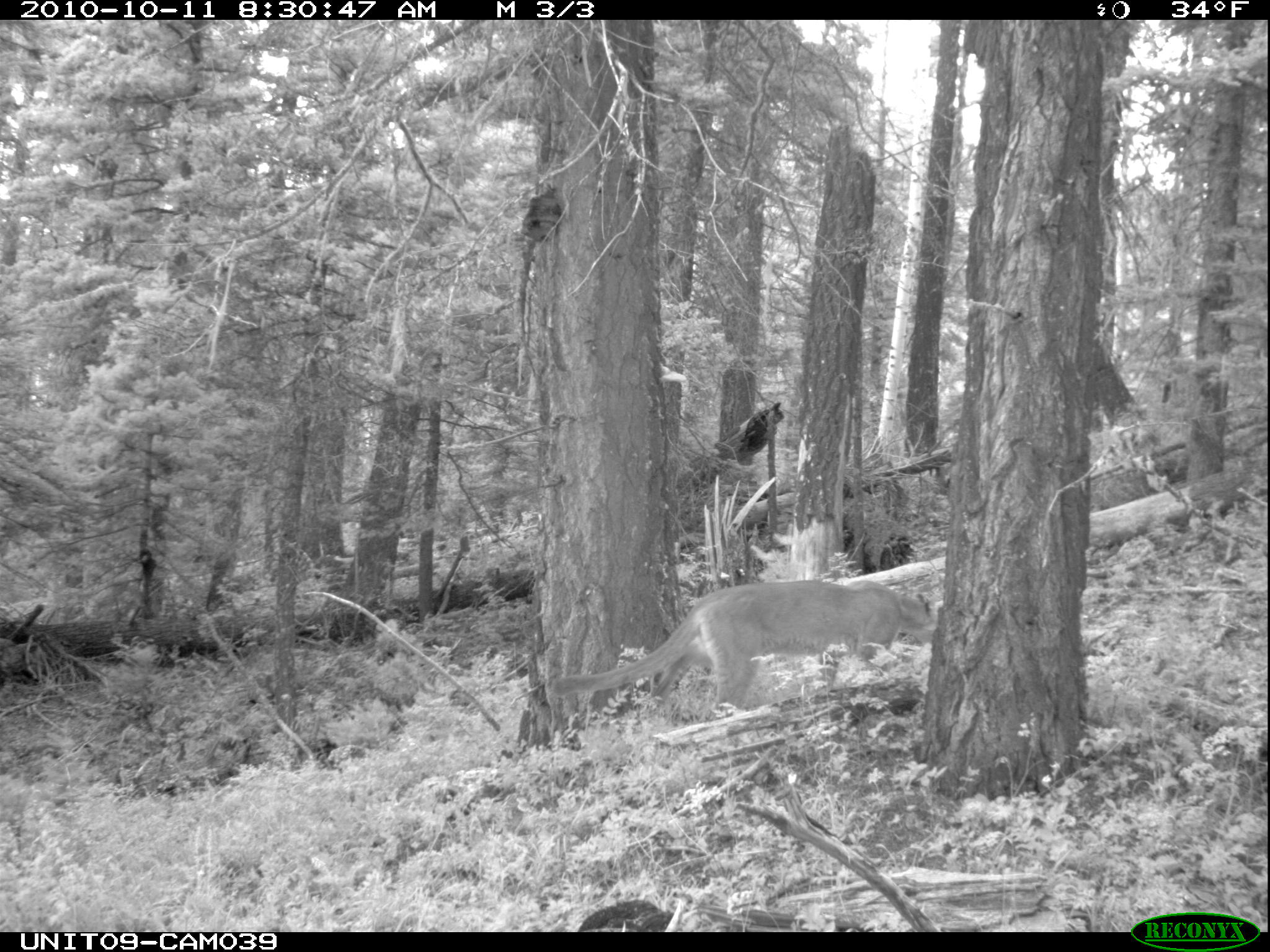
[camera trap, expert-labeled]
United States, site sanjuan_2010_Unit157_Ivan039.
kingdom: Animalia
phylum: Chordata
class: Mammalia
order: Carnivora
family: Felidae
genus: Puma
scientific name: Puma concolor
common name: mountain lion